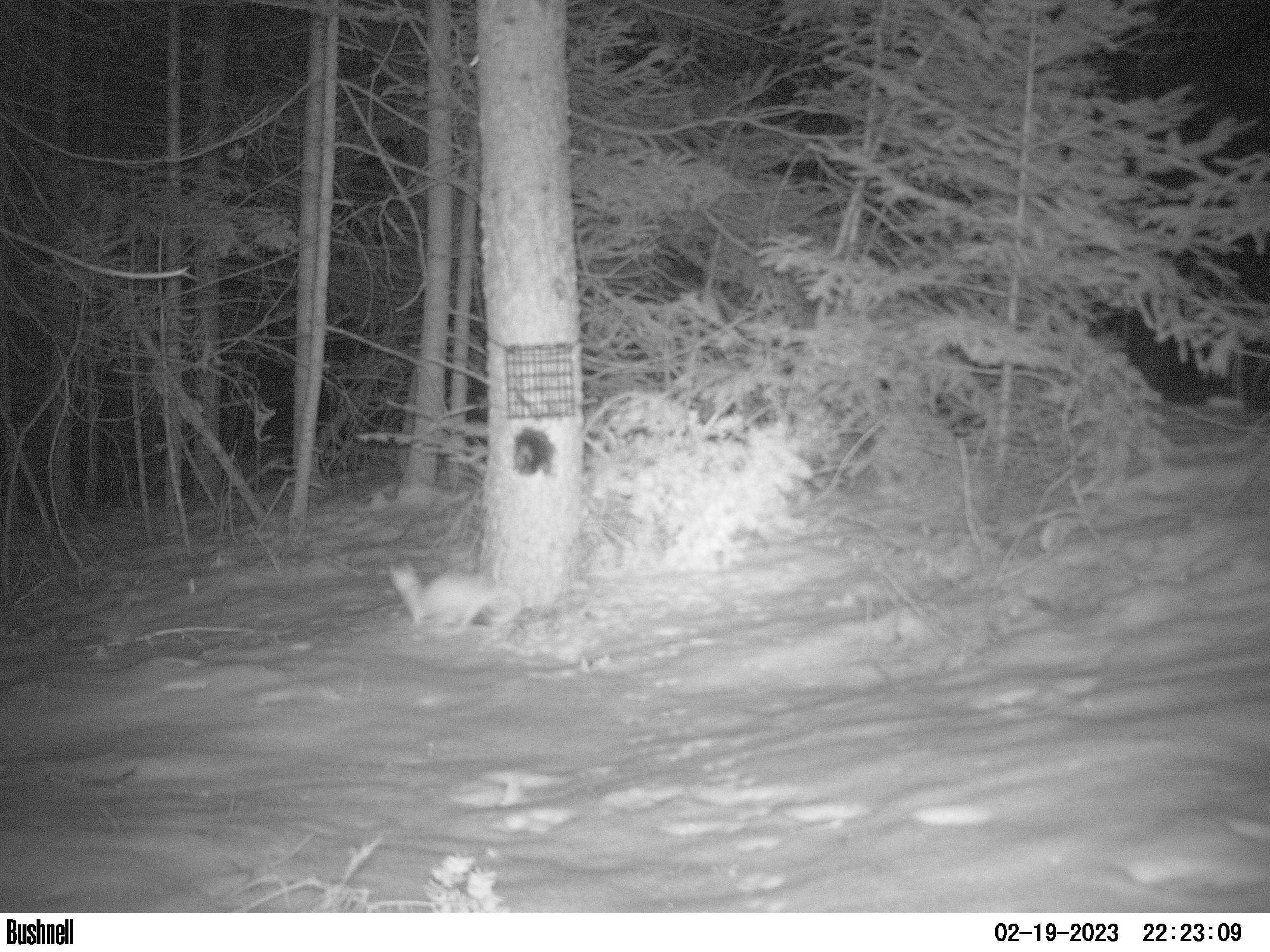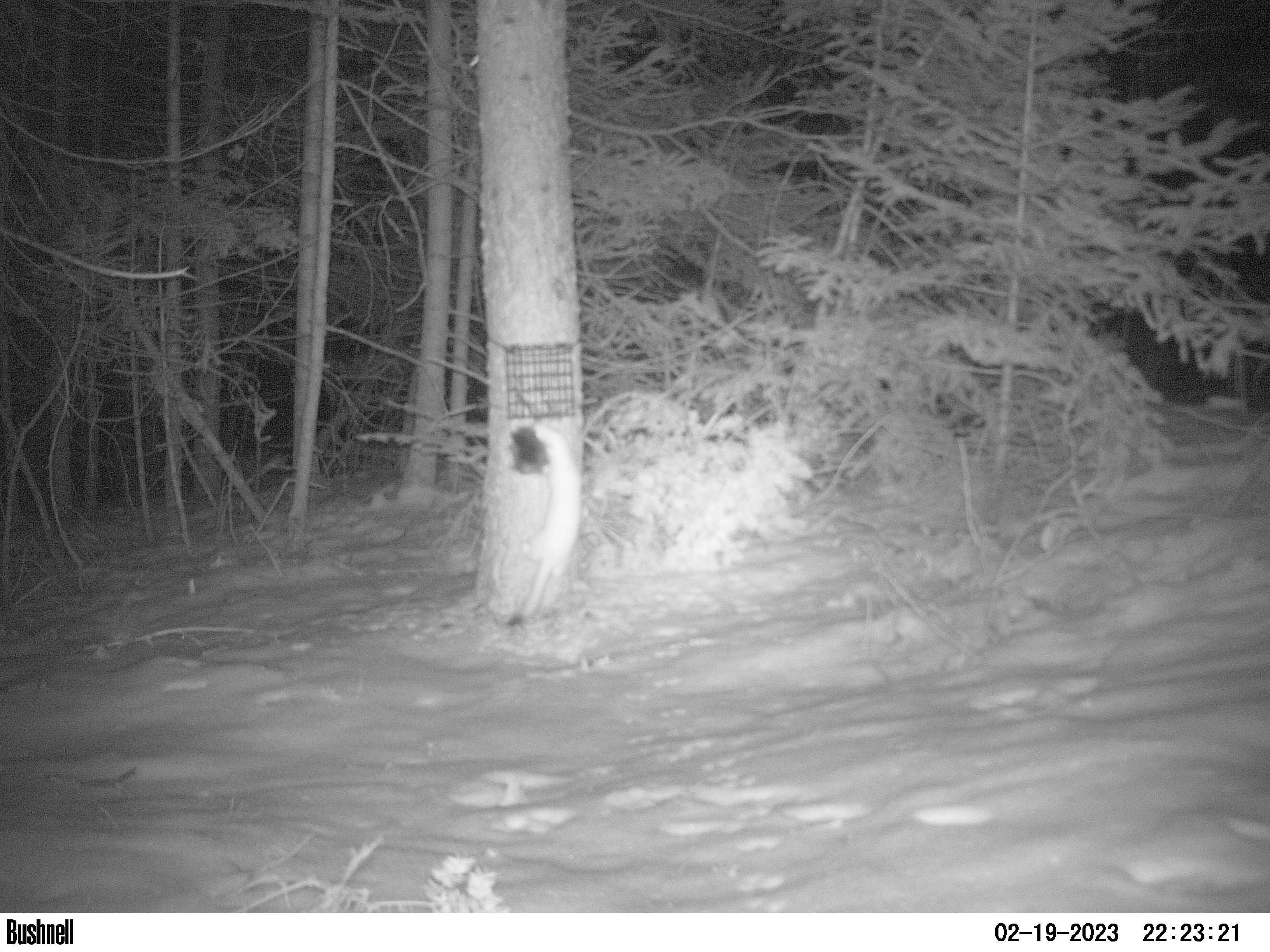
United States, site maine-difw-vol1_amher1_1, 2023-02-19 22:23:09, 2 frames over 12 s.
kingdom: Animalia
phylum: Chordata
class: Mammalia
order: Carnivora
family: Mustelidae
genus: Neogale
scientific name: Neogale frenata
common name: long-tailed weasel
Long-tailed weasel (Neogale frenata).